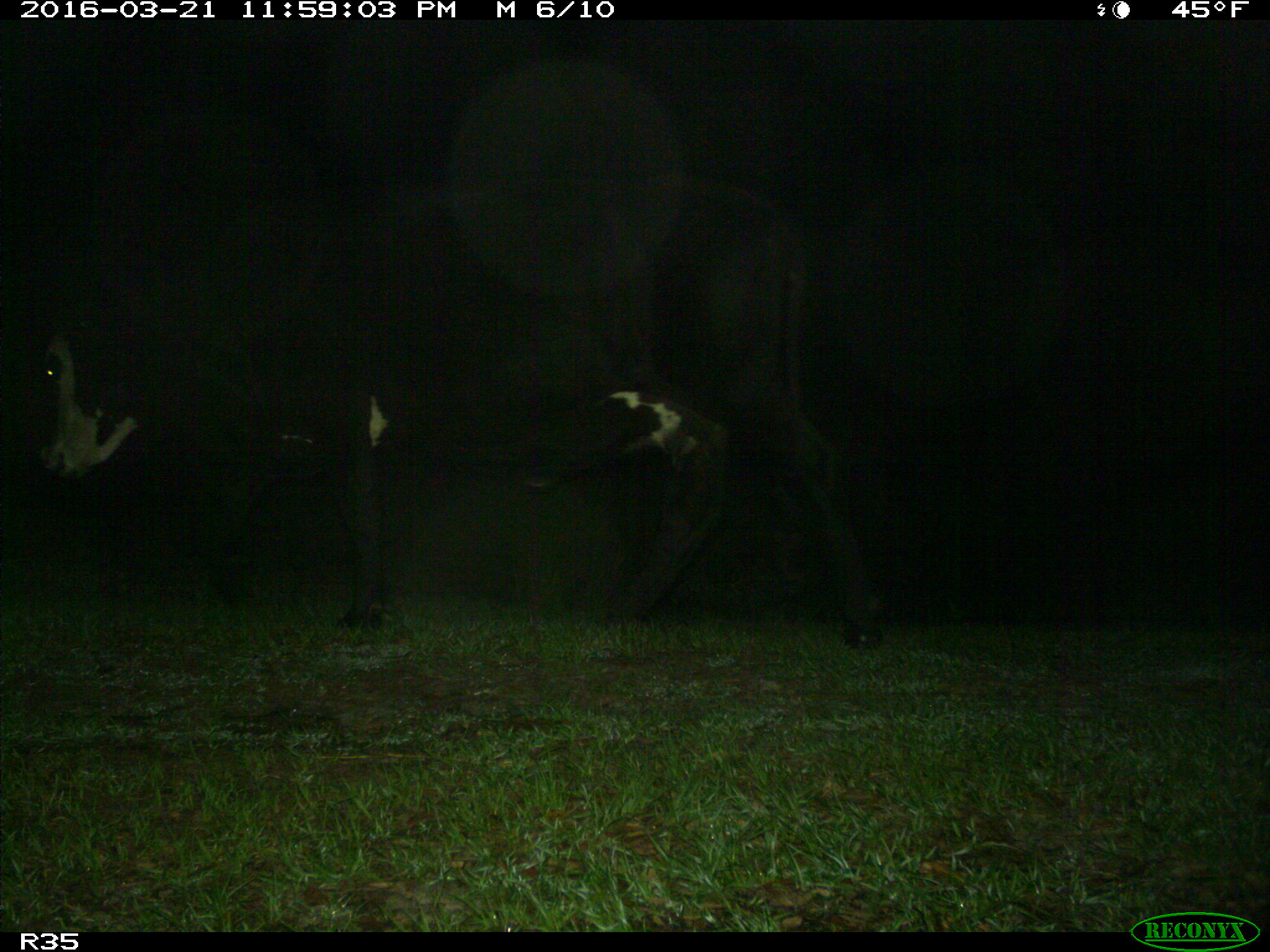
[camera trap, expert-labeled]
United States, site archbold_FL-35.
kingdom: Animalia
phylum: Chordata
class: Mammalia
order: Artiodactyla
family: Bovidae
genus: Bos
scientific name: Bos taurus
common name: domestic cow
Bos taurus (domestic cow).